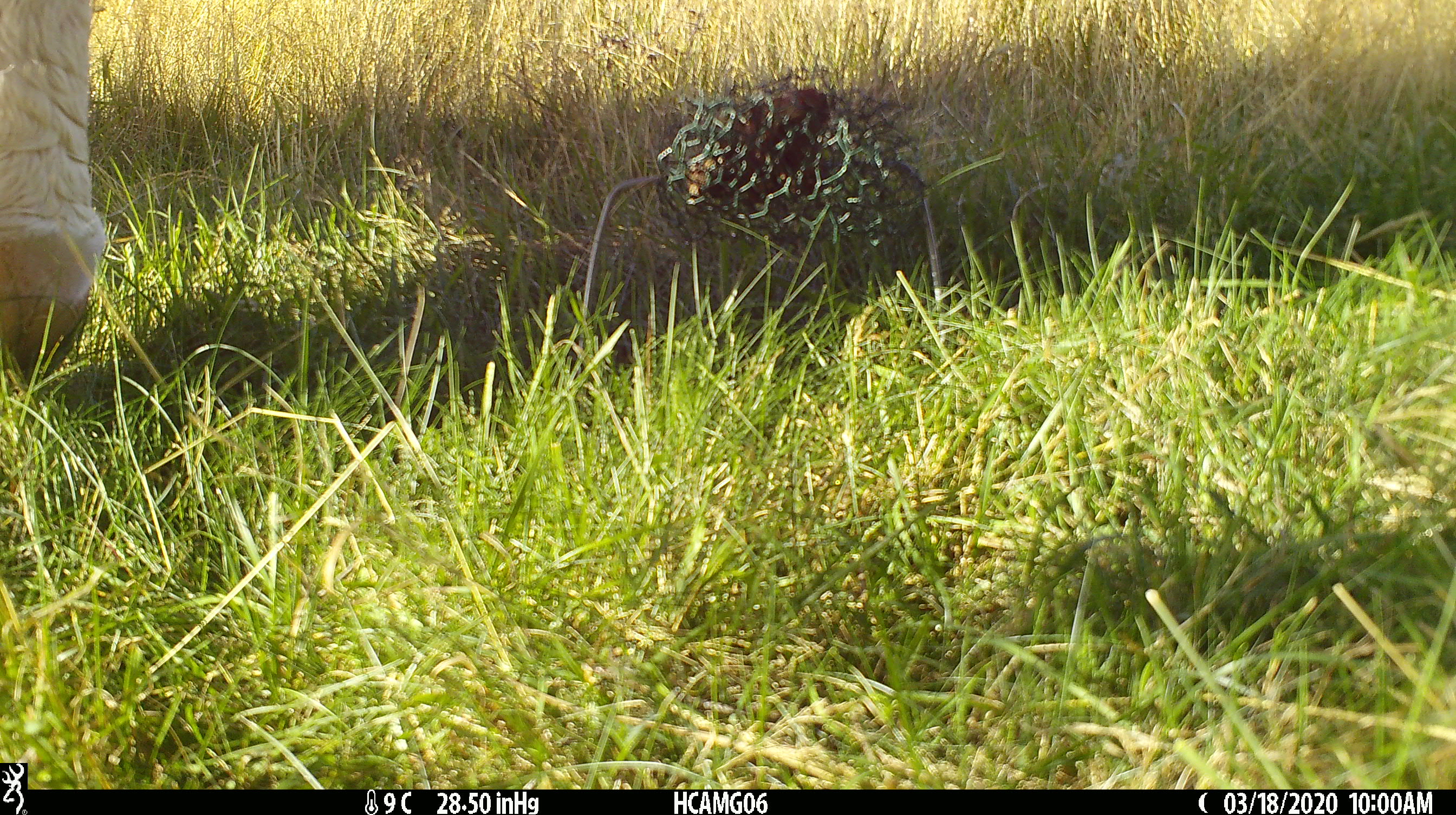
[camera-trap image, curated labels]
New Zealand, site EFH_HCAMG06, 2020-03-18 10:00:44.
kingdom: Animalia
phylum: Chordata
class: Mammalia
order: Artiodactyla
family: Bovidae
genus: Bos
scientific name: Bos taurus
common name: domestic cow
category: cow